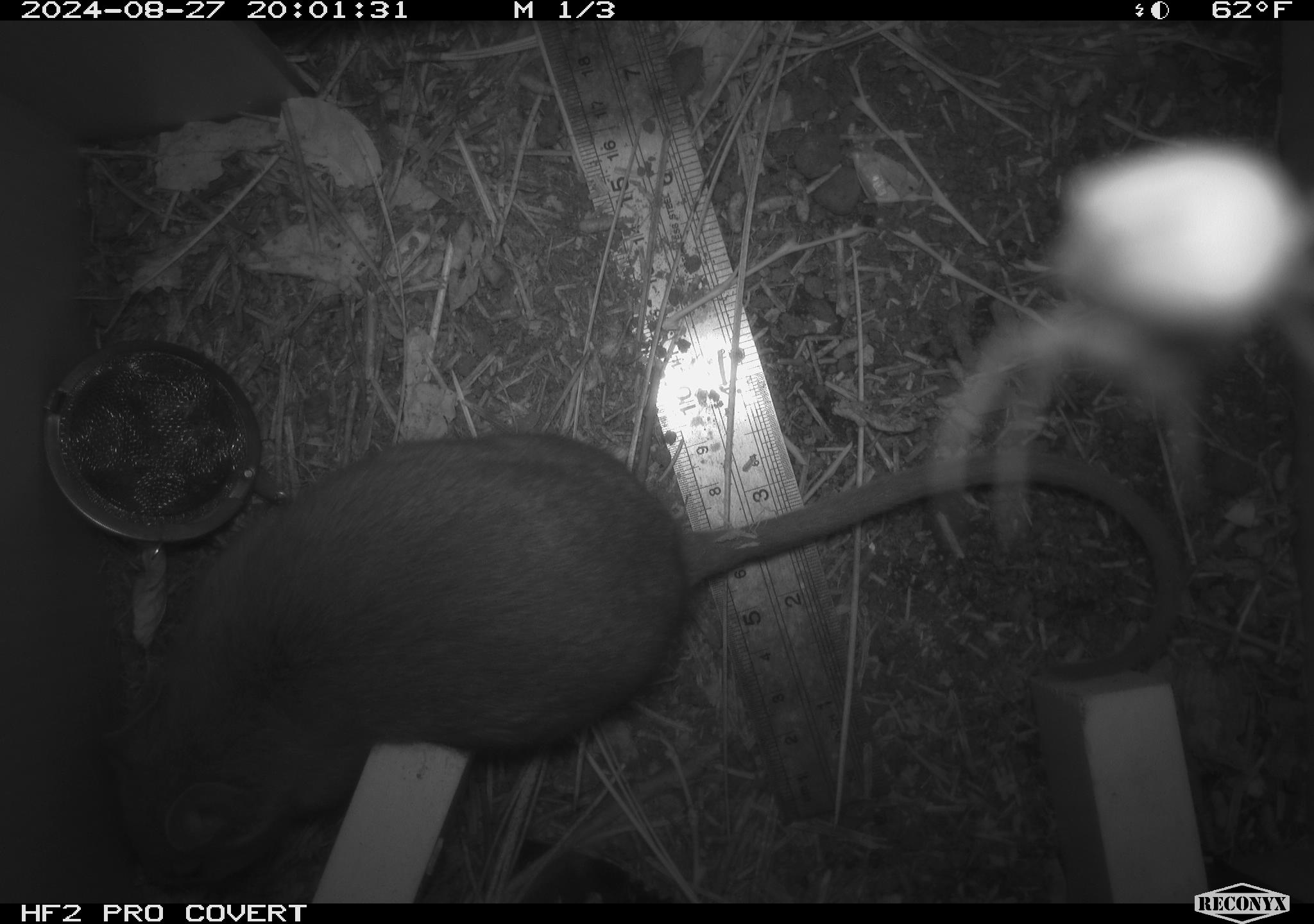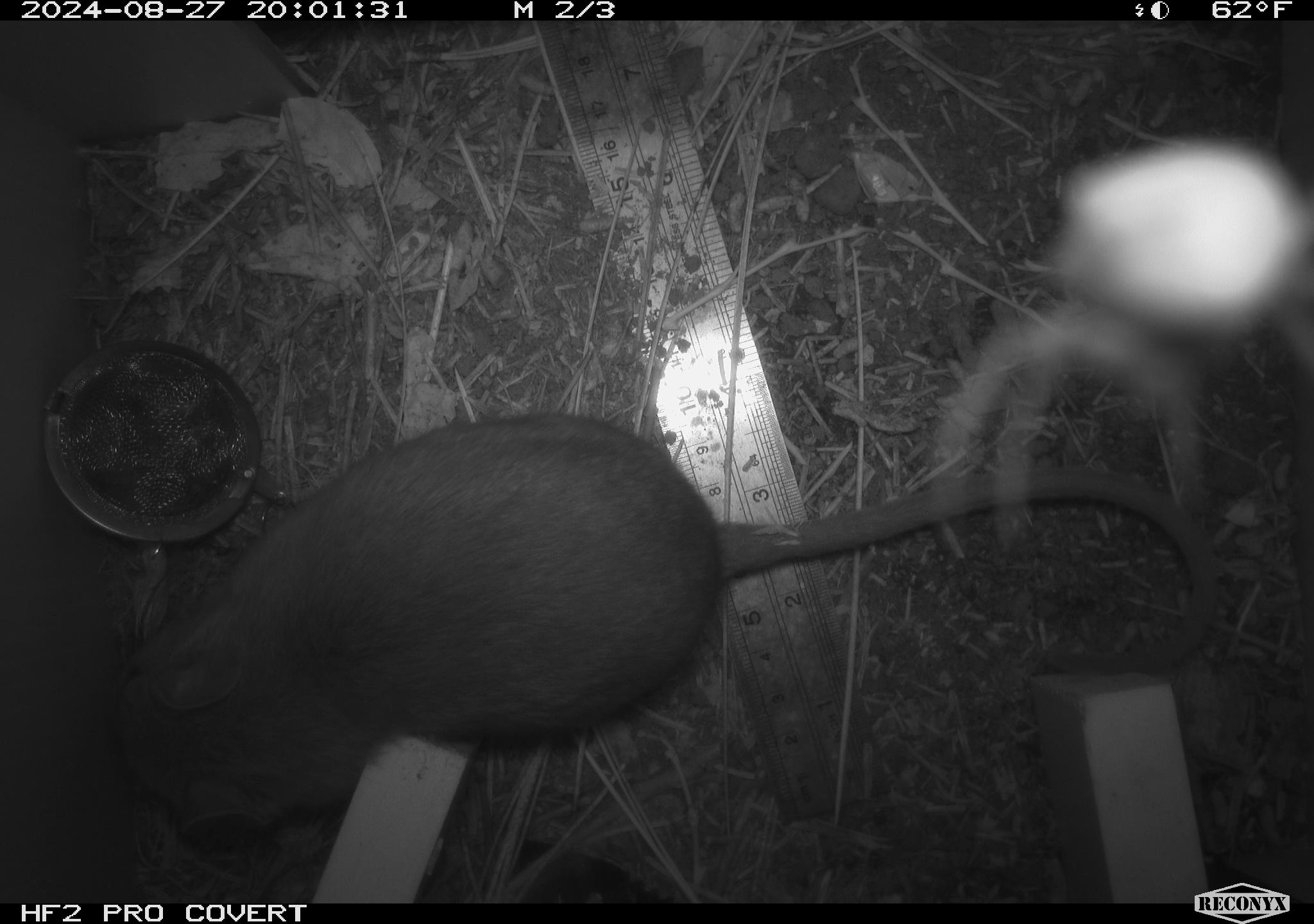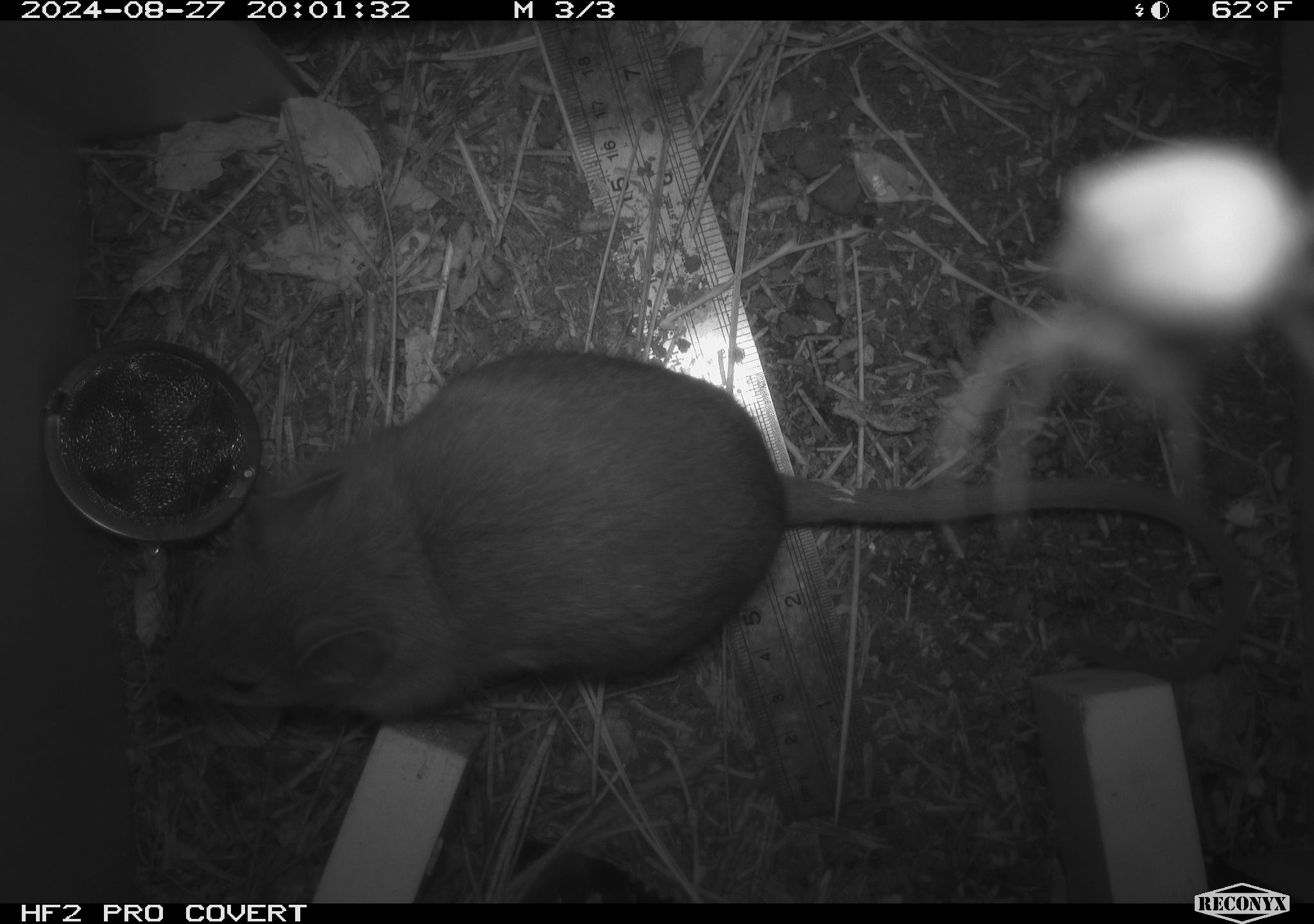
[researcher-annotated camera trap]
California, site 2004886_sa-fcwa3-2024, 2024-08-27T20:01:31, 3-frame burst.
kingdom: Animalia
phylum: Chordata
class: Mammalia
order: Rodentia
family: Cricetidae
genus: Neotoma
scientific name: Neotoma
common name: pack rat or woodrat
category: neotoma species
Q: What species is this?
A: Neotoma species (pack rat or woodrat) (Neotoma).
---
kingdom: Animalia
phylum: Arthropoda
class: Arachnida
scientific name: Arachnida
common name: arachnids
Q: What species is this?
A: Arachnids (Arachnida).